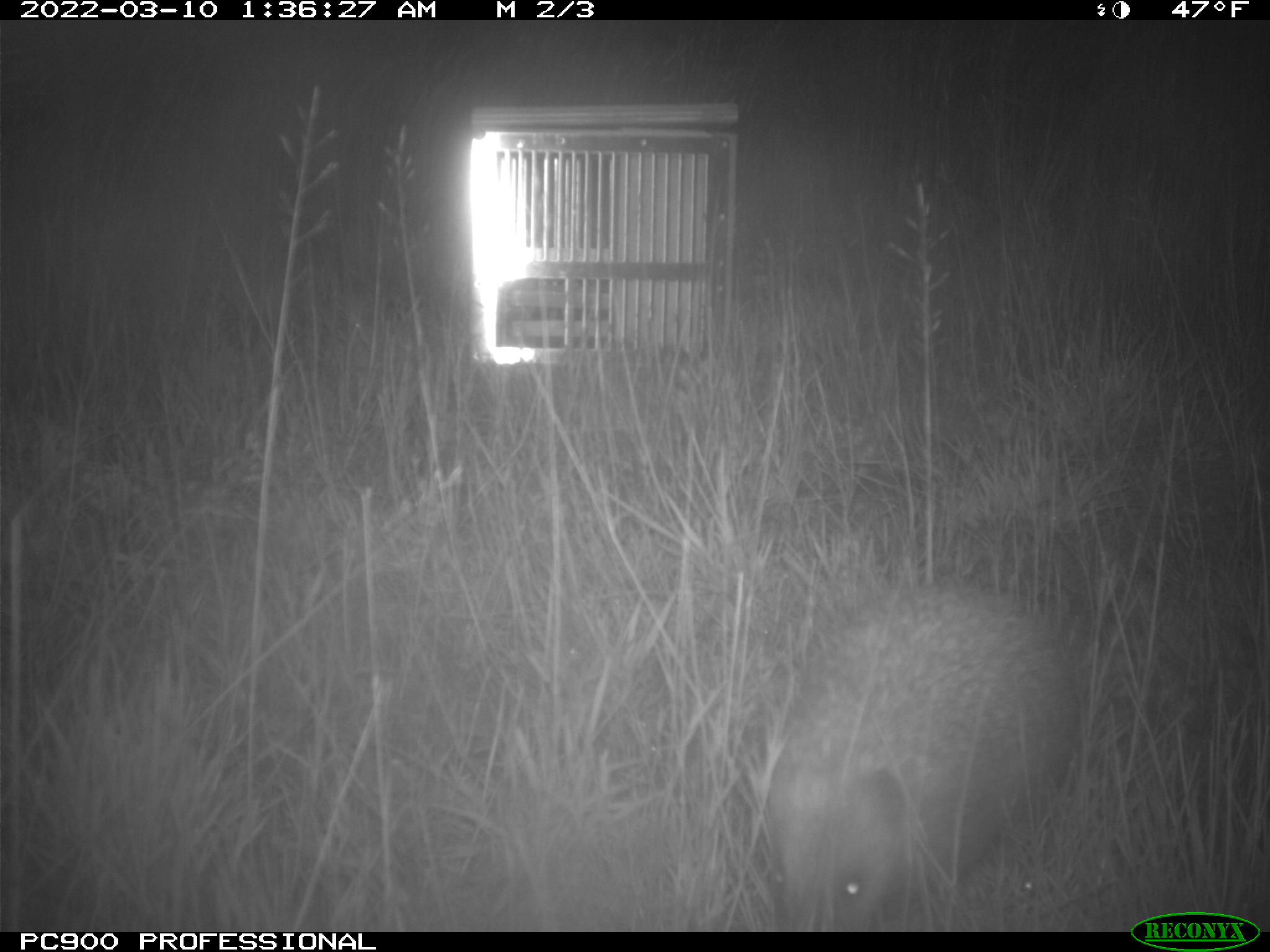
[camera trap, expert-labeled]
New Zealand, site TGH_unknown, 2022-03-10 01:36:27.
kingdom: Animalia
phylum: Chordata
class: Mammalia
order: Eulipotyphla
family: Erinaceidae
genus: Erinaceus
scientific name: Erinaceus europaeus europaeus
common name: european hedgehog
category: hedgehog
Hedgehog (european hedgehog) (Erinaceus europaeus europaeus).